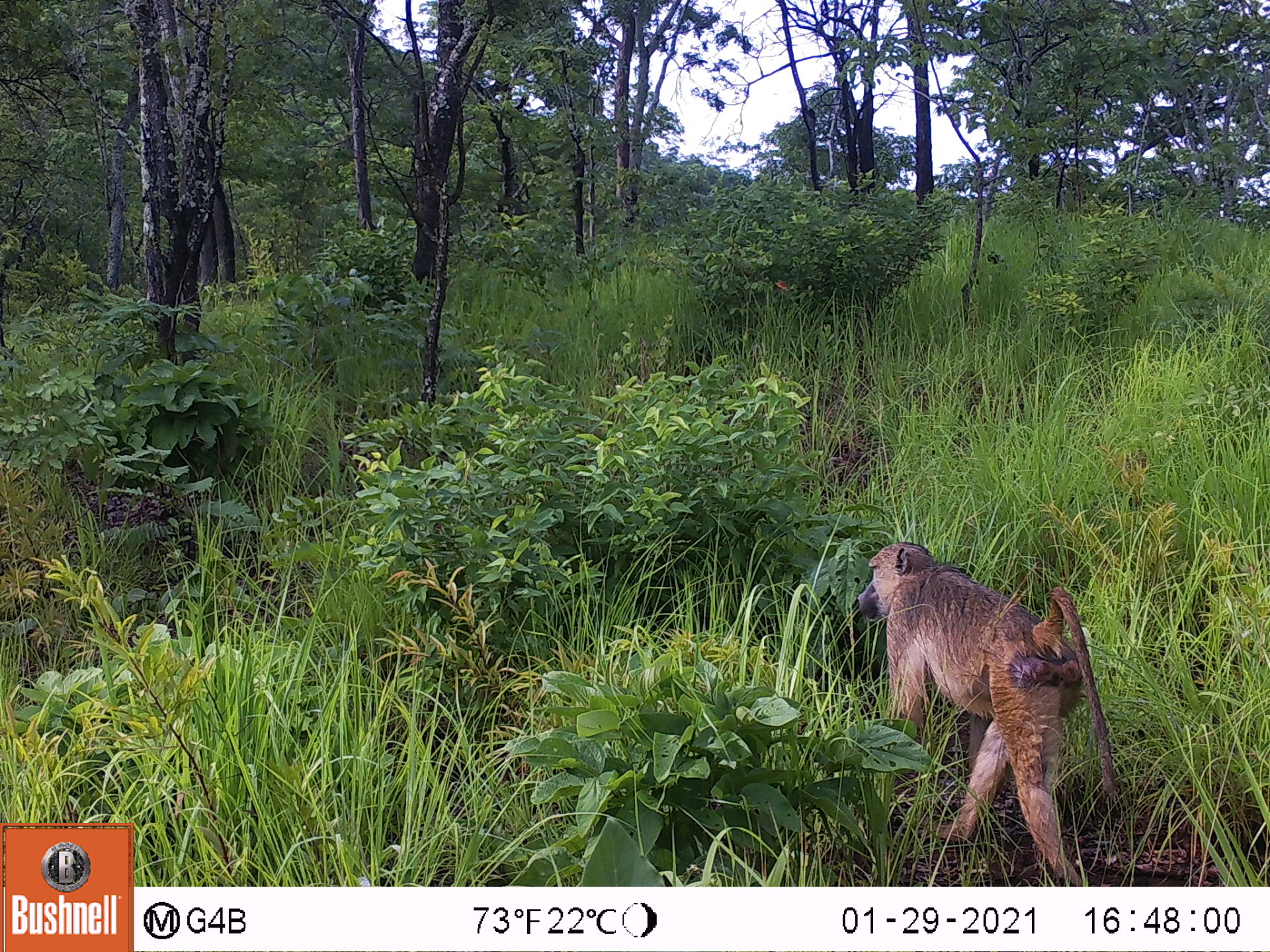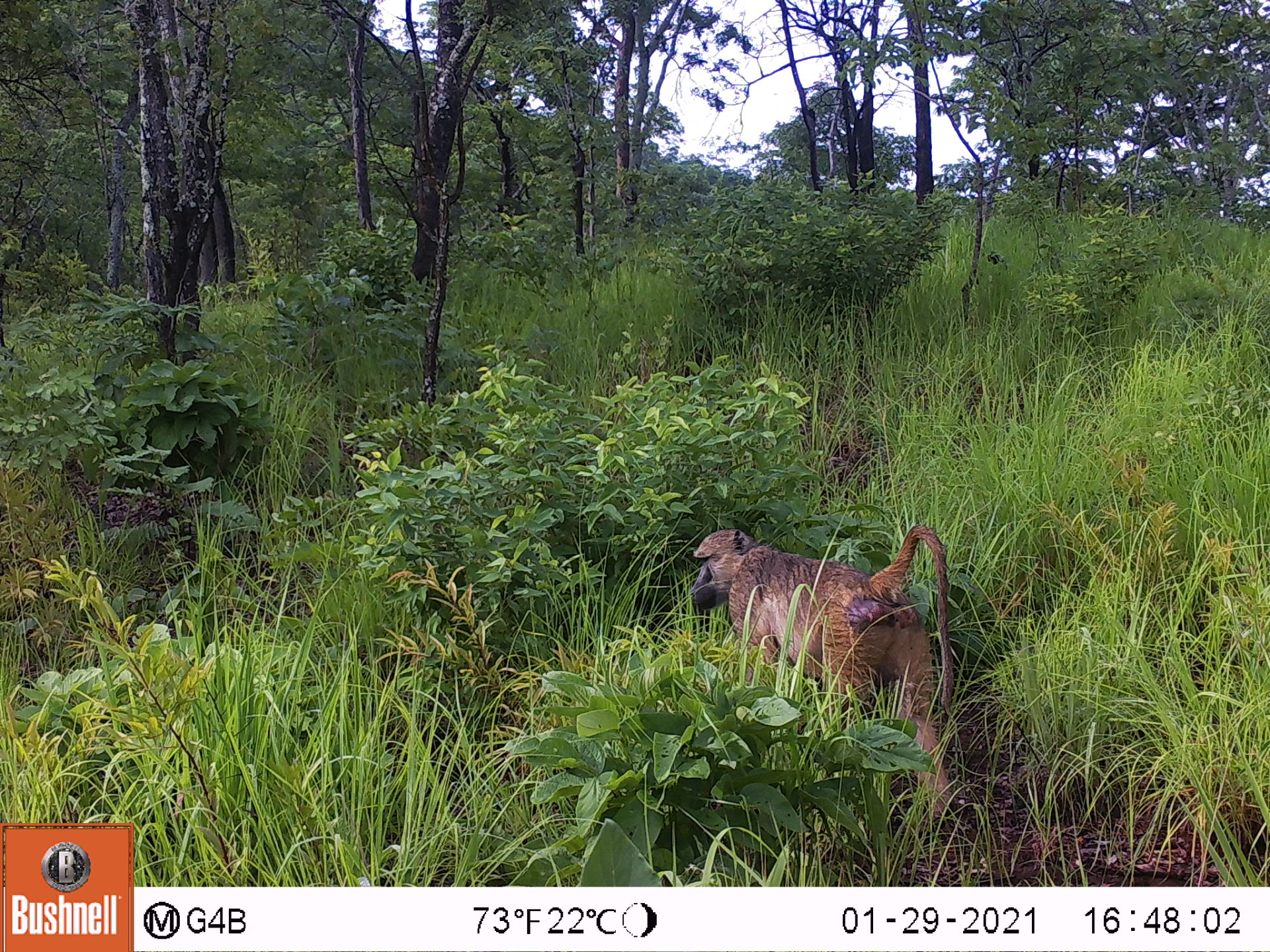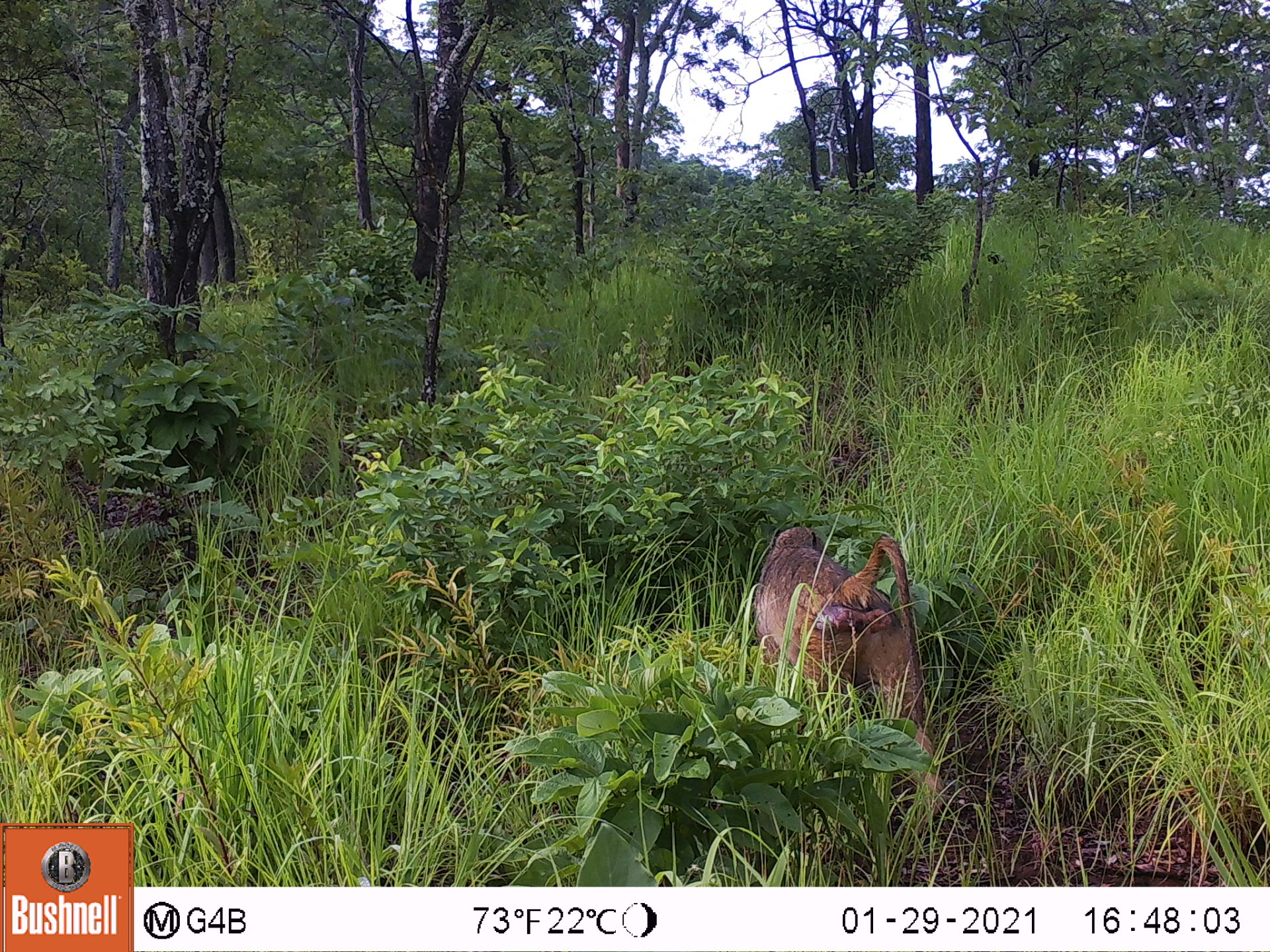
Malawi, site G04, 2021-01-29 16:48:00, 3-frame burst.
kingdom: Animalia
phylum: Chordata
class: Mammalia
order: Primates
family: Cercopithecidae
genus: Papio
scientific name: Papio cynocephalus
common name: yellow baboon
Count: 1.